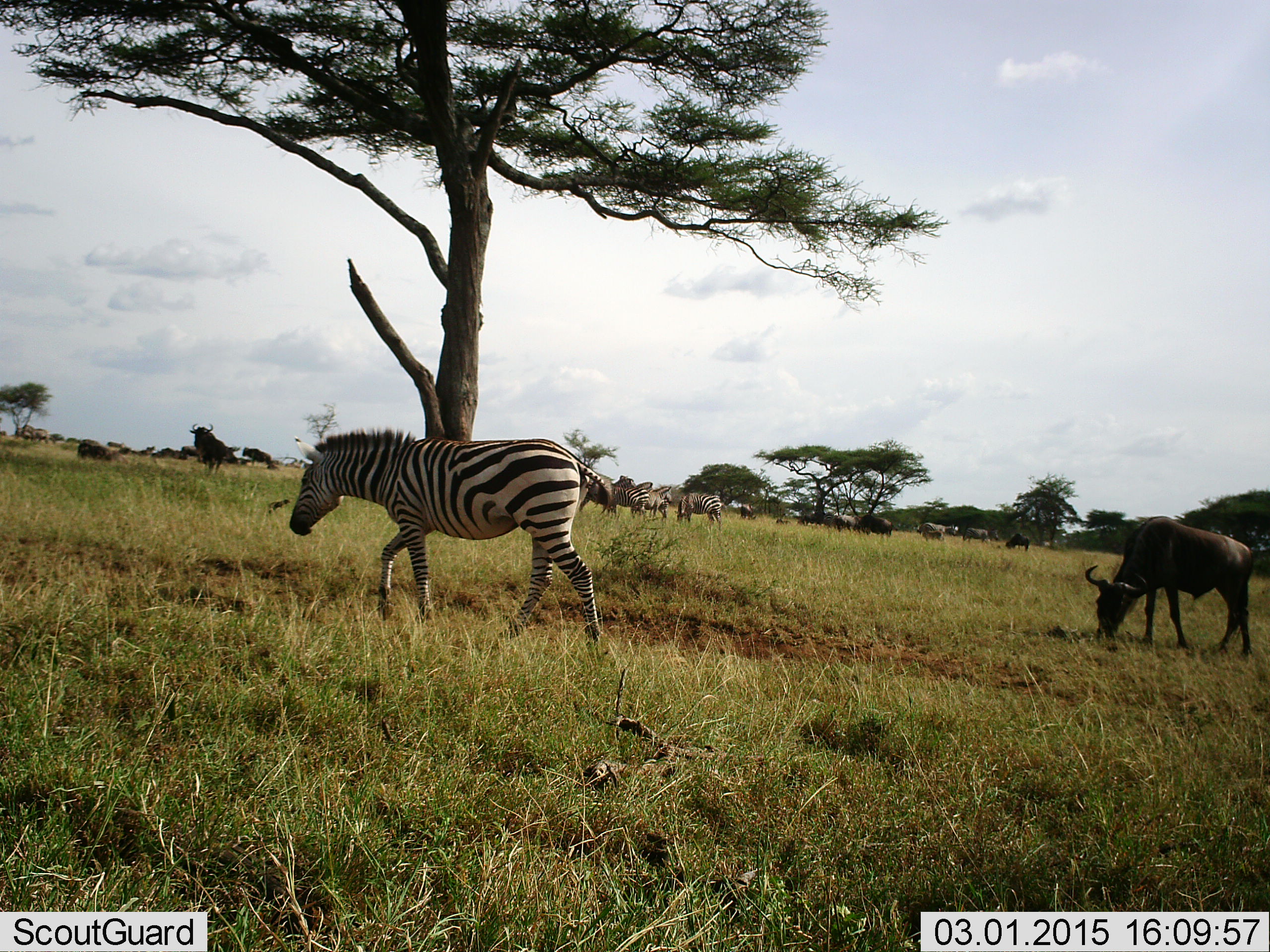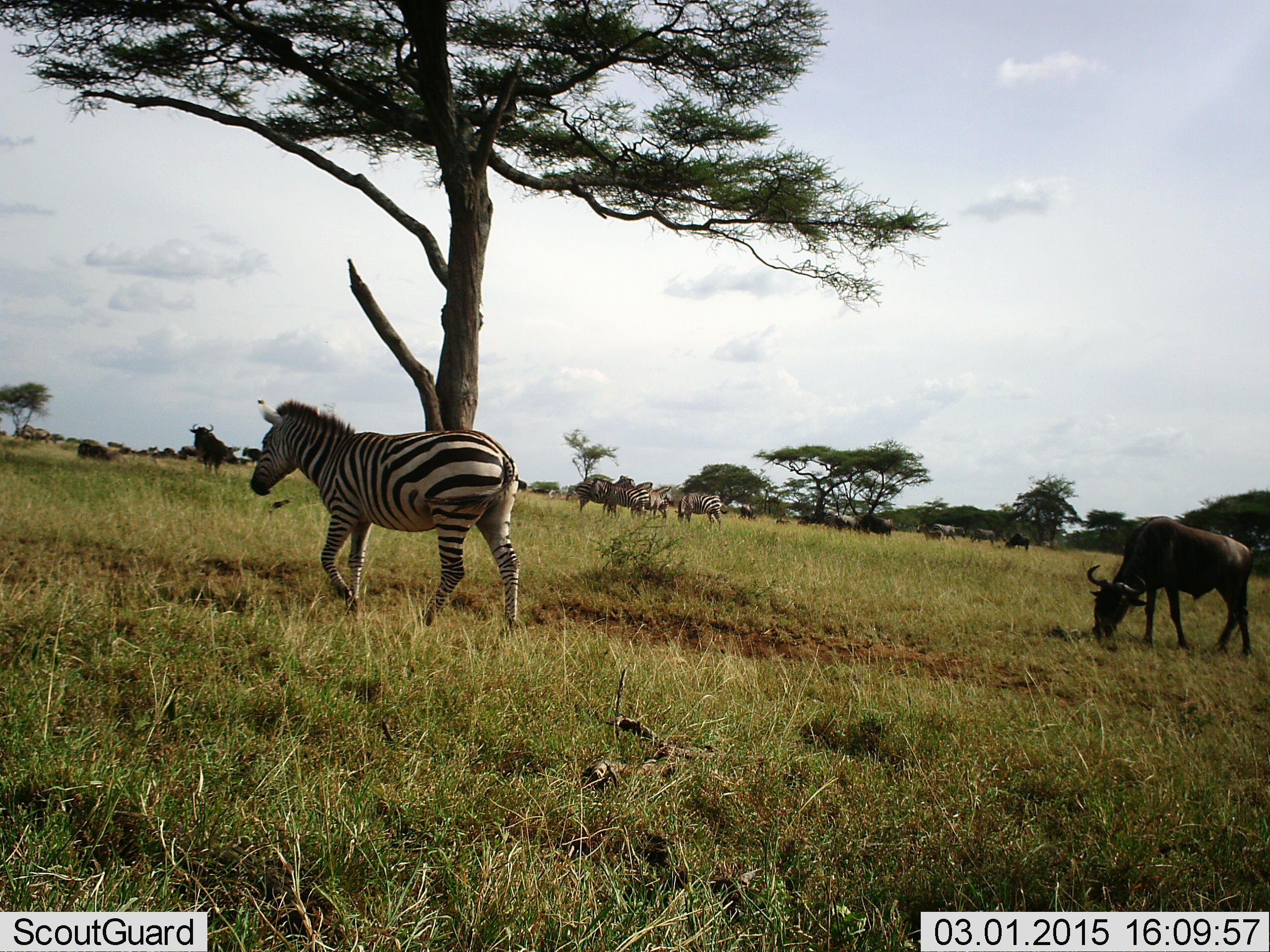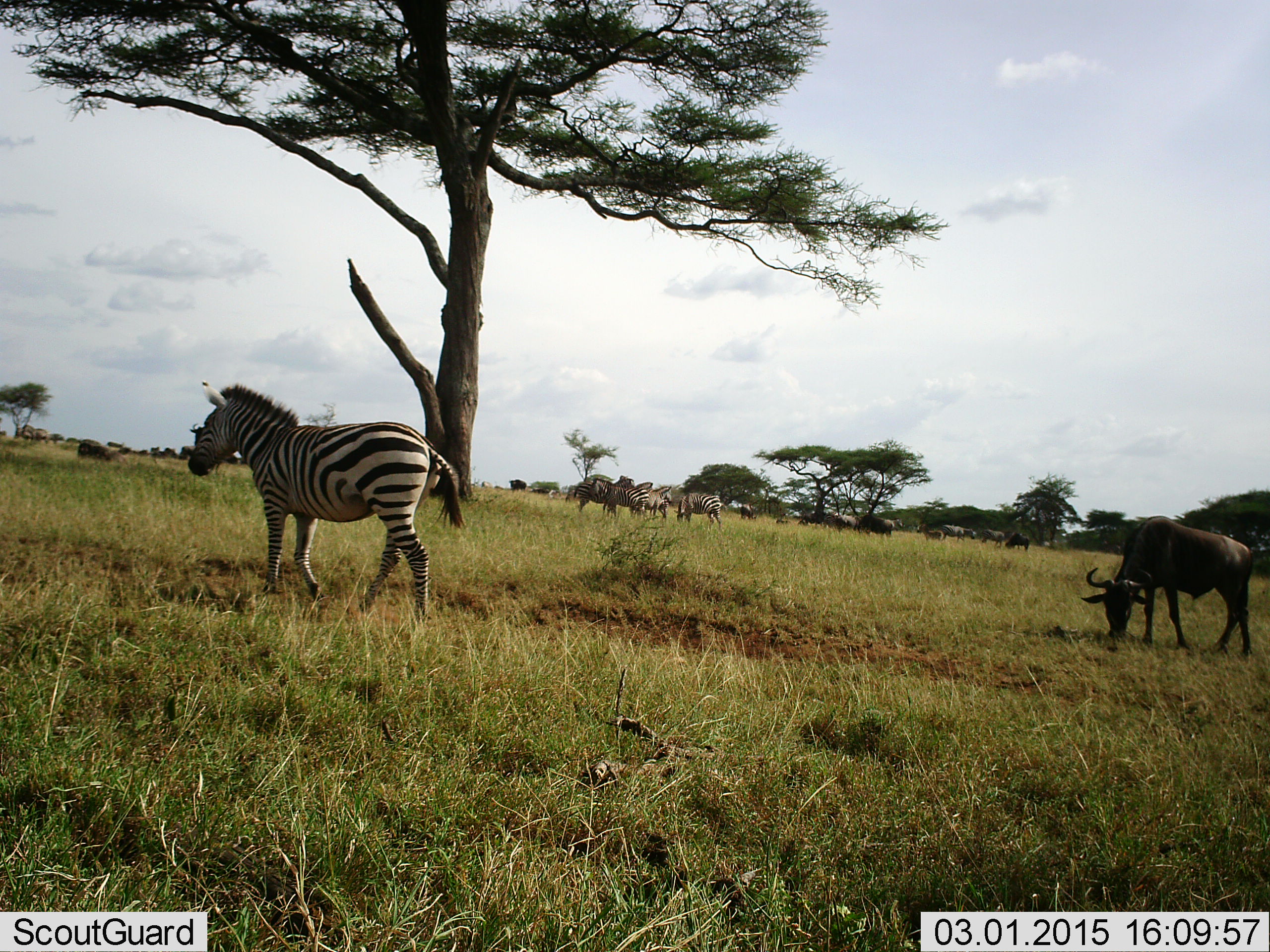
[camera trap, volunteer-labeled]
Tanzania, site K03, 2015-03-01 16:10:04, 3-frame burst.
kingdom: Animalia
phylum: Chordata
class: Mammalia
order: Artiodactyla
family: Bovidae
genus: Connochaetes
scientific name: Connochaetes taurinus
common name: blue wildebeest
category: wildebeest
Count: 11-50.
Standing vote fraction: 50%.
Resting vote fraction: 20%.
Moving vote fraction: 30%.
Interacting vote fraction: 0%.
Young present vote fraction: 10%.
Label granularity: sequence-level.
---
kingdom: Animalia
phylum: Chordata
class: Mammalia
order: Perissodactyla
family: Equidae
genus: Equus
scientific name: Equus quagga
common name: plains zebra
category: zebra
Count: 3.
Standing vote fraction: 45%.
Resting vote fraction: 0%.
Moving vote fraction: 73%.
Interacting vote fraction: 0%.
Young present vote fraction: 0%.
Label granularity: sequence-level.